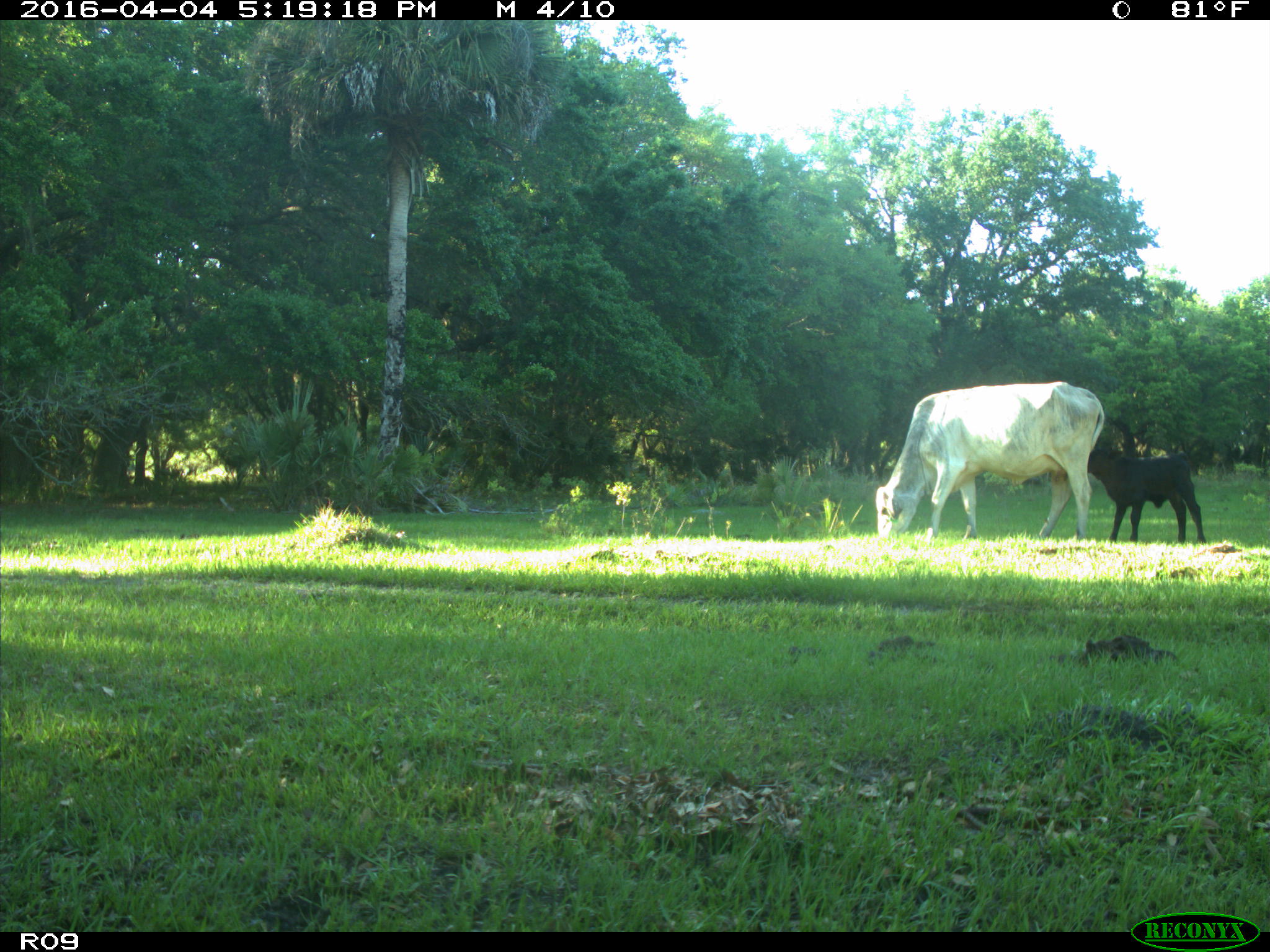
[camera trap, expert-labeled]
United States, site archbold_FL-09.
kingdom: Animalia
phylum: Chordata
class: Mammalia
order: Artiodactyla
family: Bovidae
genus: Bos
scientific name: Bos taurus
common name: domestic cow